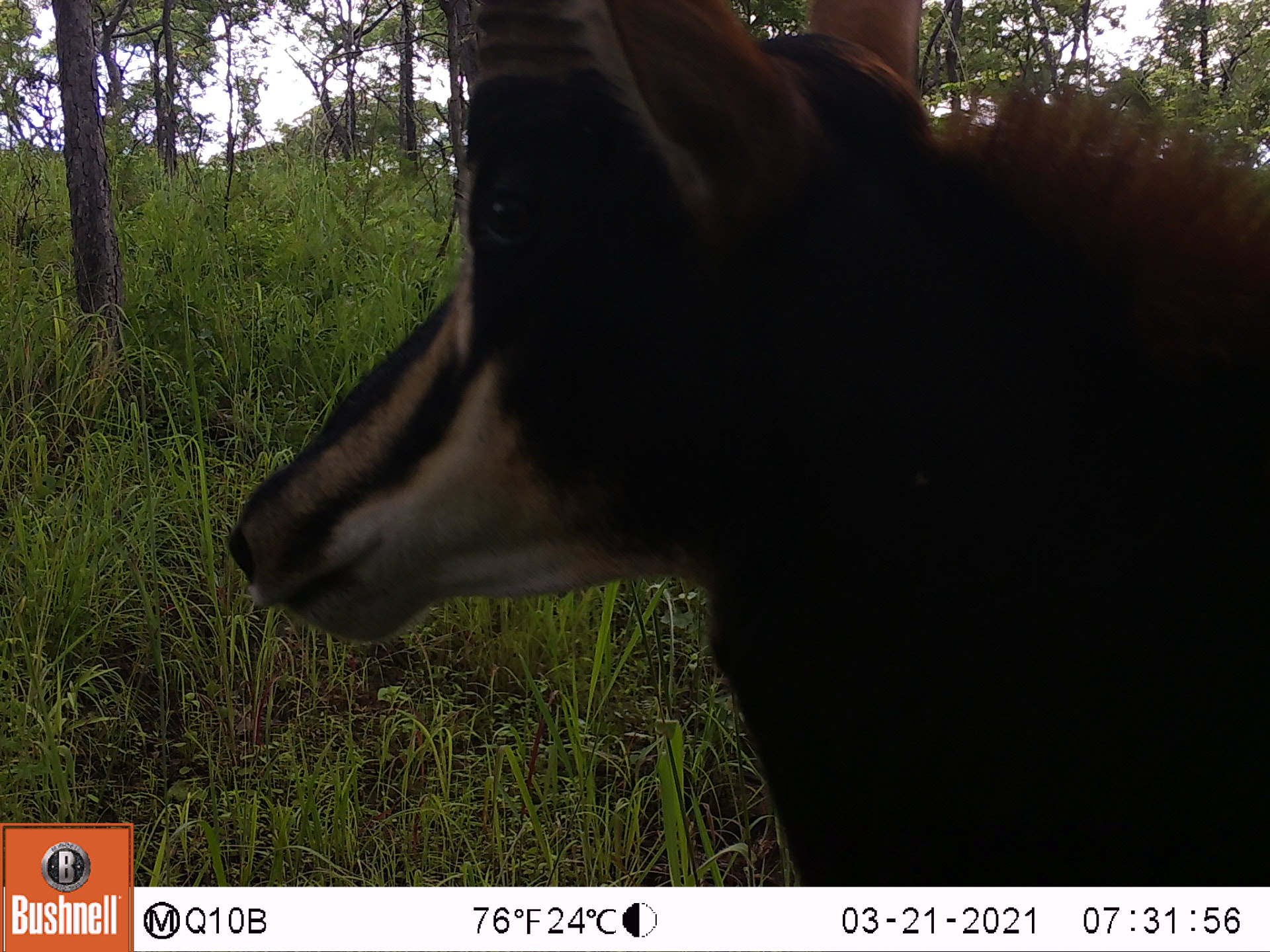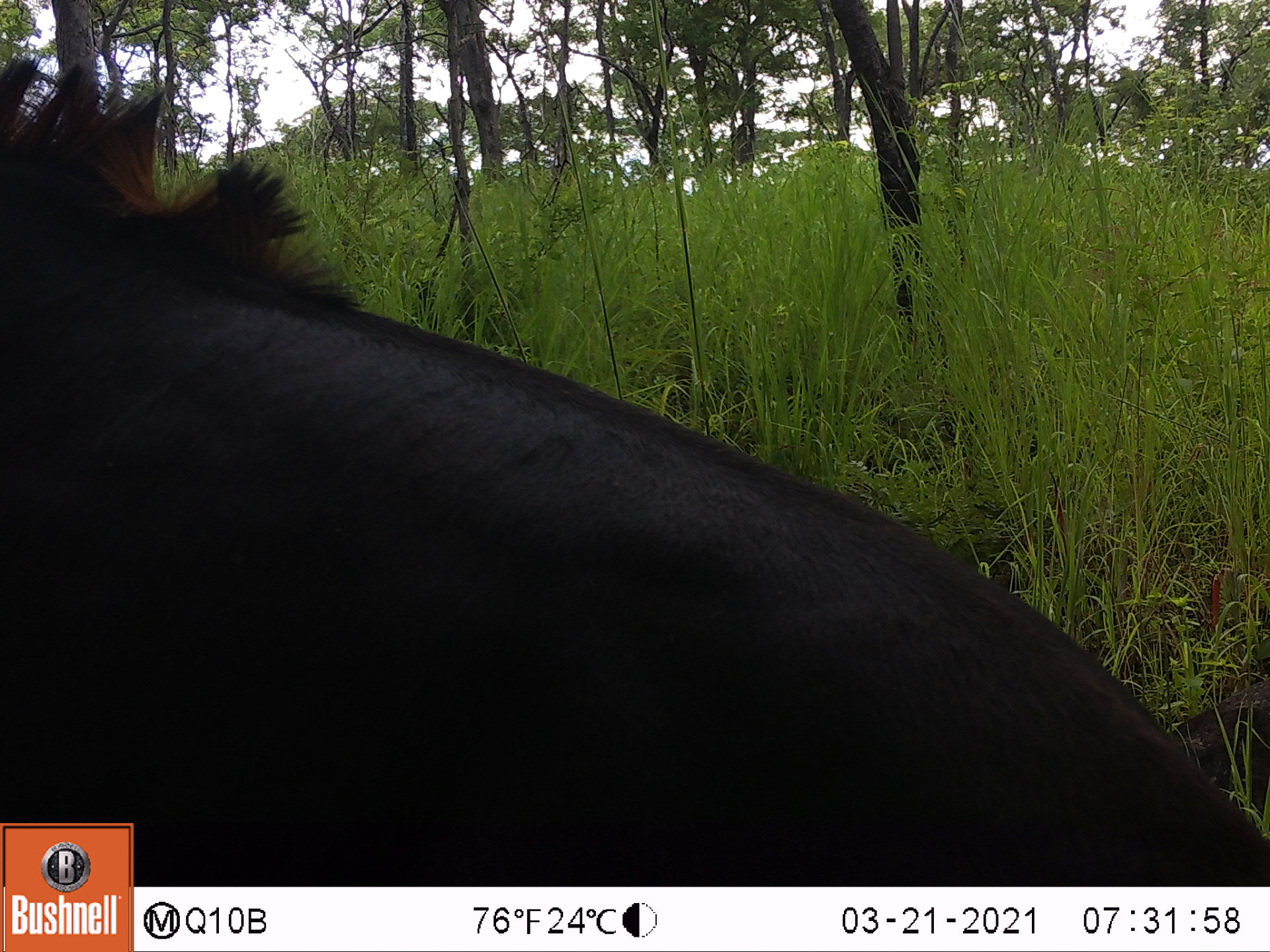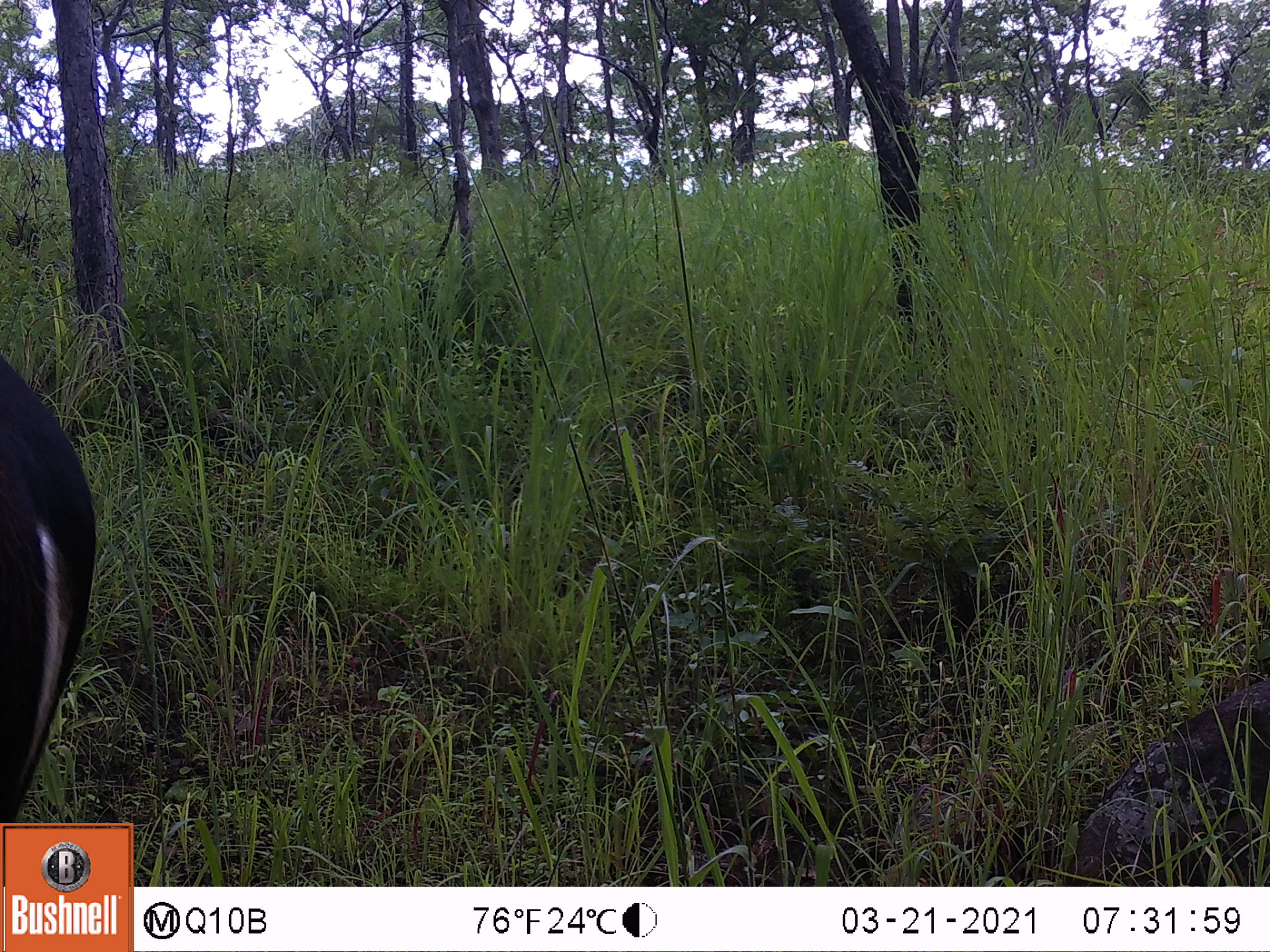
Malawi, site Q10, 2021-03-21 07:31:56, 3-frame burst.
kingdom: Animalia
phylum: Chordata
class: Mammalia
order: Artiodactyla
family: Bovidae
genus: Hippotragus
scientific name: Hippotragus niger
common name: sable antelope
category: sable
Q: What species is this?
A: Sable (sable antelope) (Hippotragus niger).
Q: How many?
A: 1.